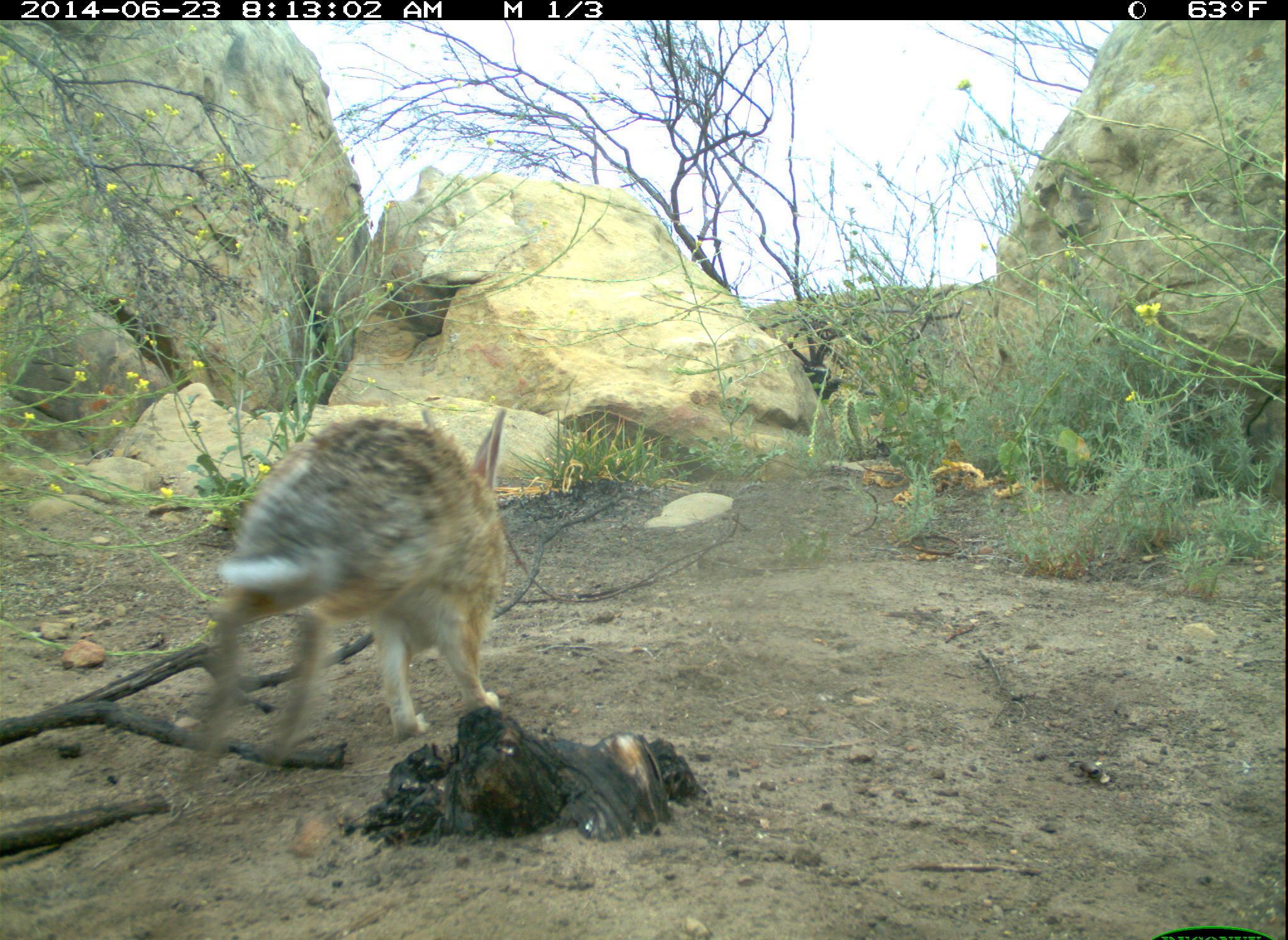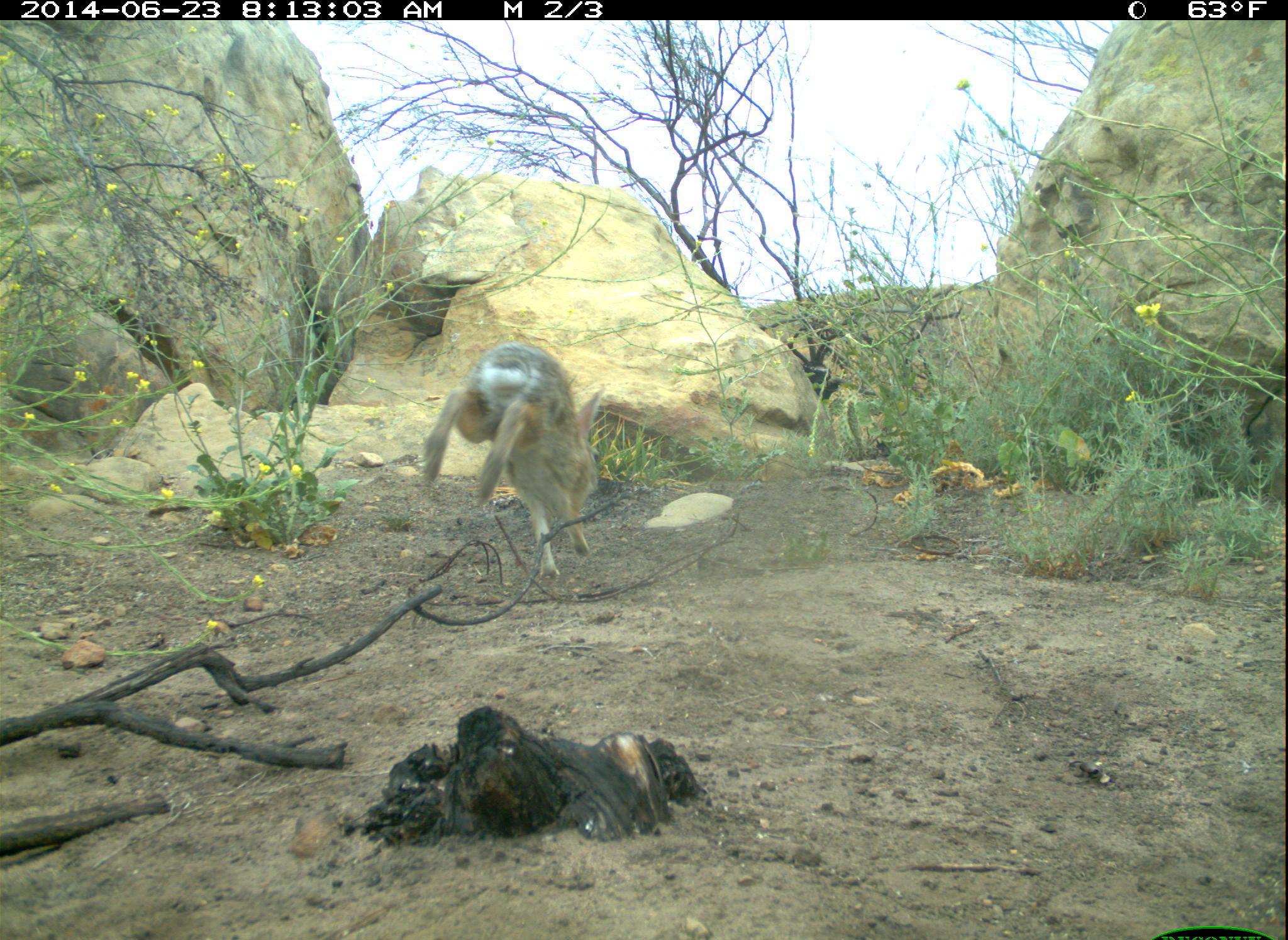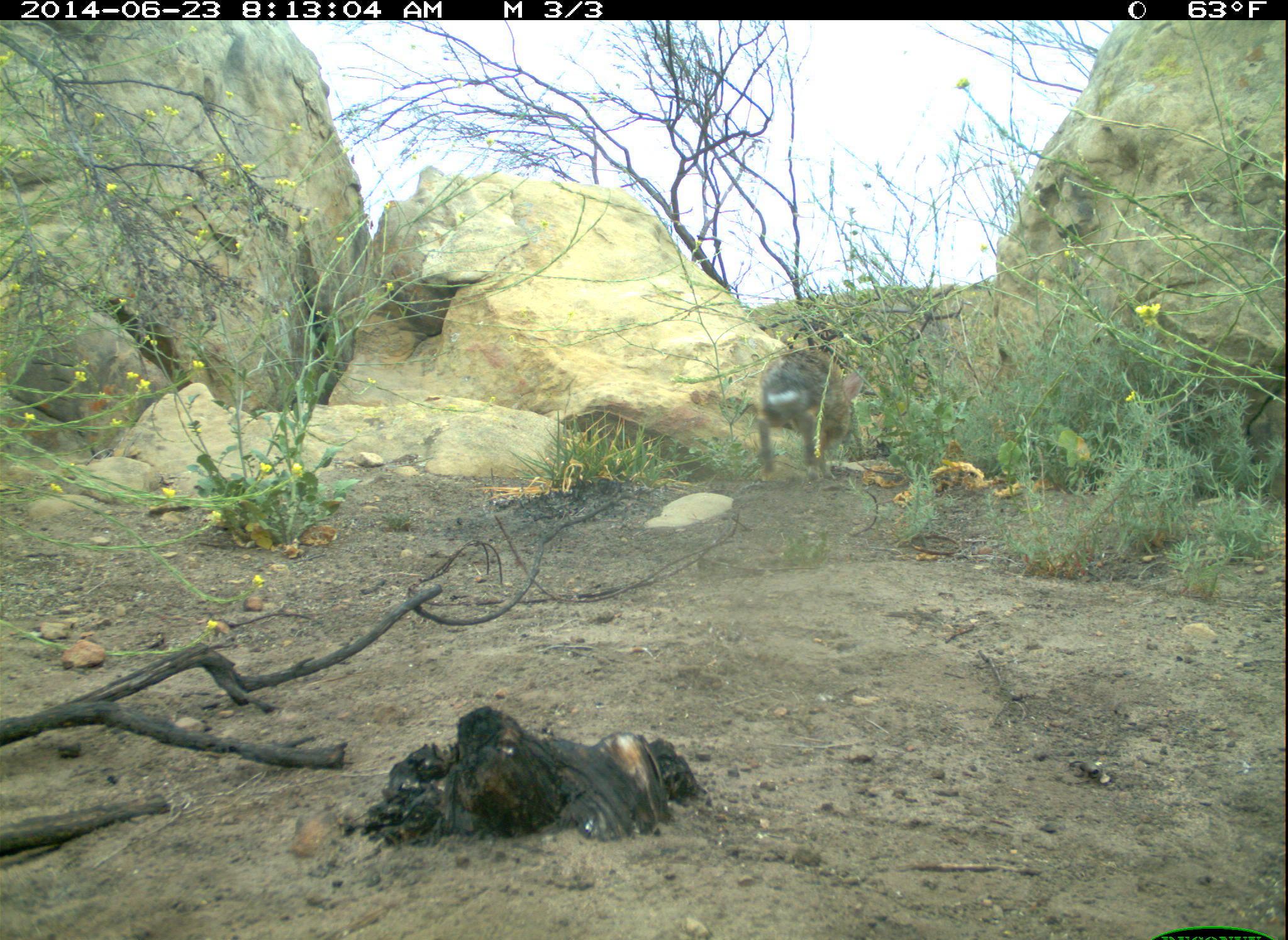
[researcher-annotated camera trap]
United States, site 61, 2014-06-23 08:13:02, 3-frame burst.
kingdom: Animalia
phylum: Chordata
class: Mammalia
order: Lagomorpha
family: Leporidae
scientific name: Leporidae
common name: rabbits and hares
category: rabbit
Rabbit (rabbits and hares) (Leporidae).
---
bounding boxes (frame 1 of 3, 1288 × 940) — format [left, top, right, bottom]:
rabbit: [187, 390, 531, 804]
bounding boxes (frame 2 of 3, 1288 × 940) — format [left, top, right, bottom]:
rabbit: [417, 337, 623, 581]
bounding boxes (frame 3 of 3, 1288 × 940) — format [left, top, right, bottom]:
rabbit: [743, 326, 872, 506]